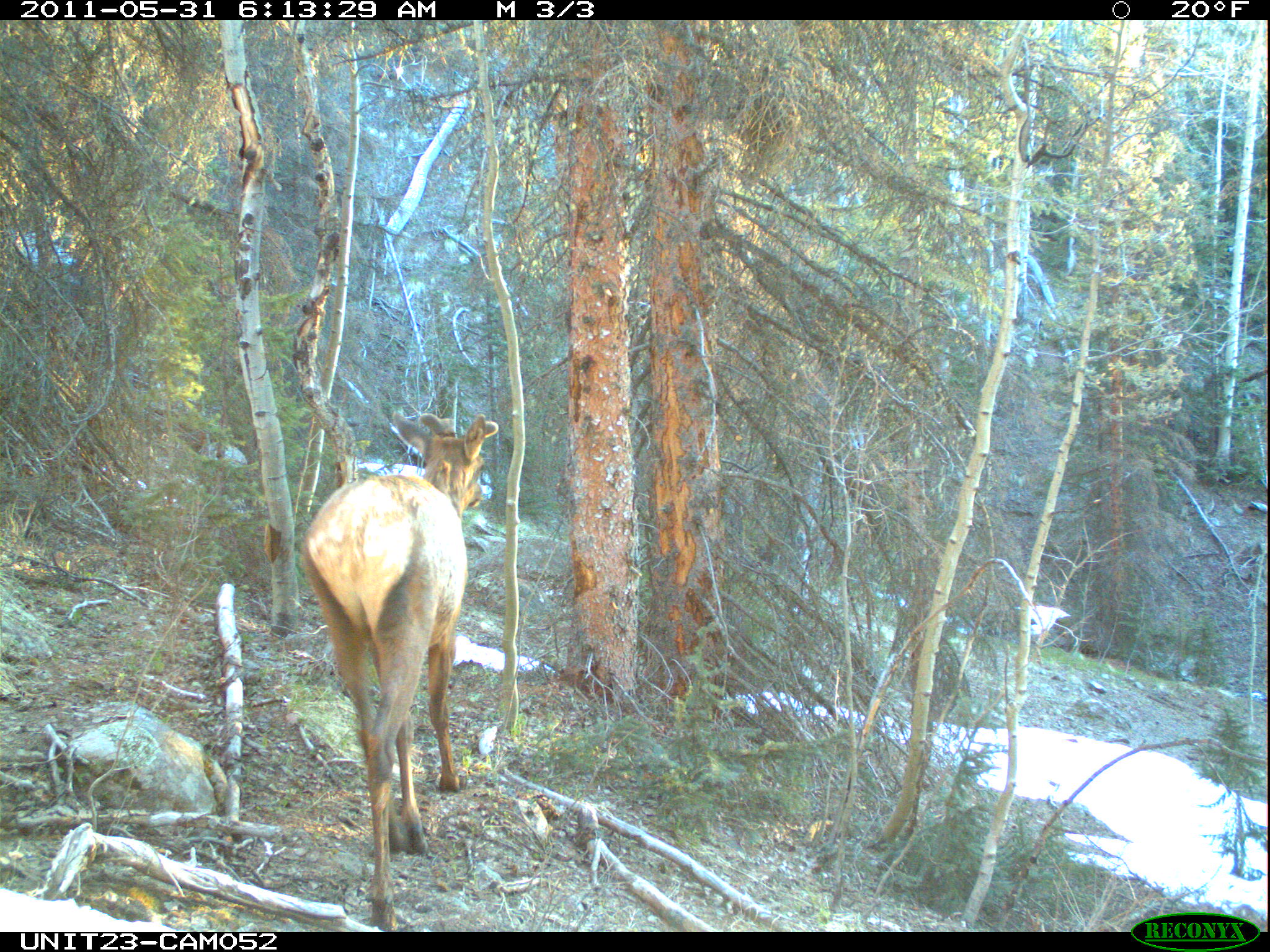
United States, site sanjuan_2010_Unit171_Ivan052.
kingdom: Animalia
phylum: Chordata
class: Mammalia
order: Artiodactyla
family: Cervidae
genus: Cervus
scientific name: Cervus elaphus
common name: red deer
Cervus elaphus (red deer).